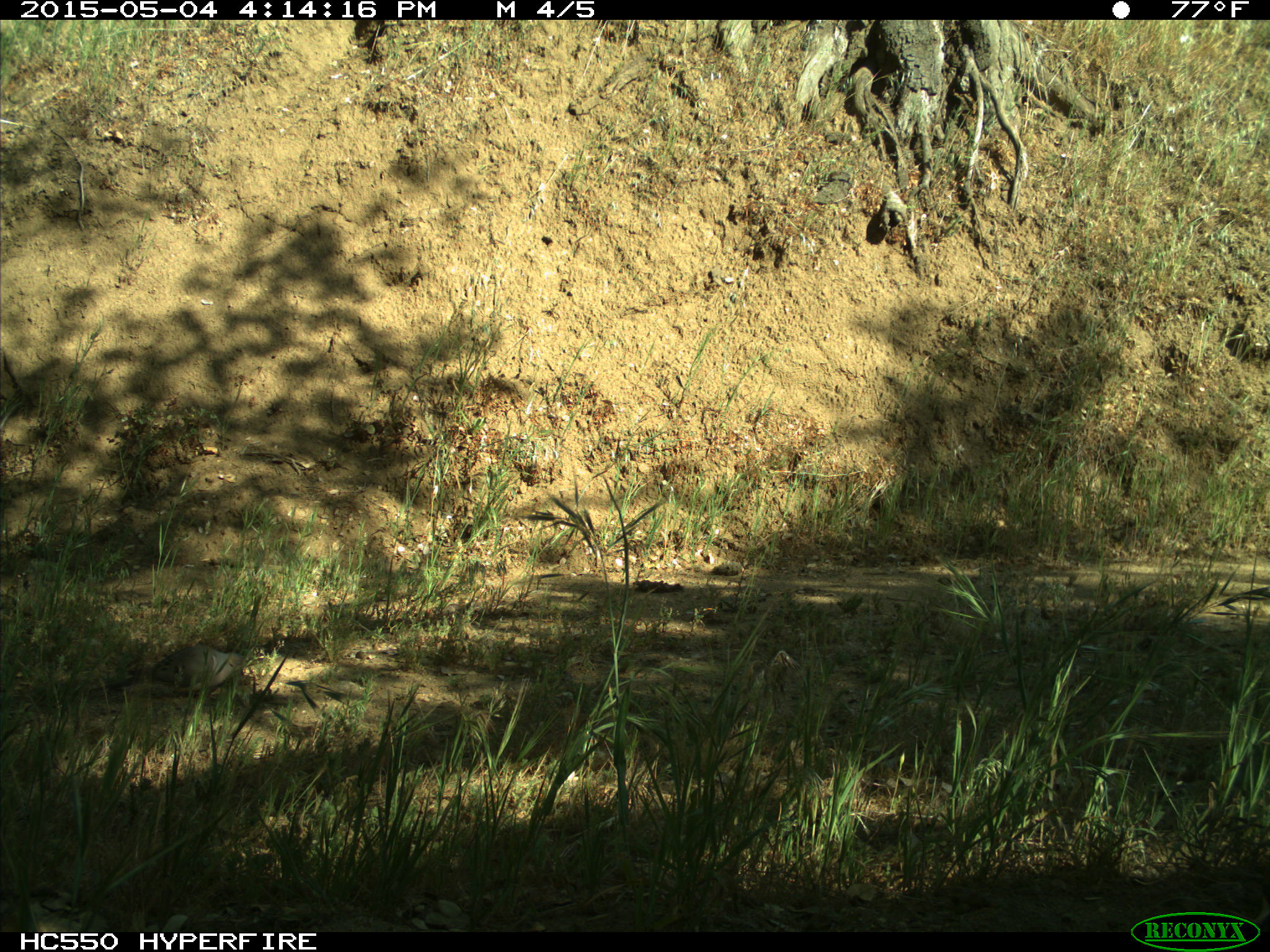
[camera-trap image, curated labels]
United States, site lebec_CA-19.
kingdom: Animalia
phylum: Chordata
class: Aves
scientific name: Aves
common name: birds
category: unidentified bird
Unidentified bird (birds) (Aves).